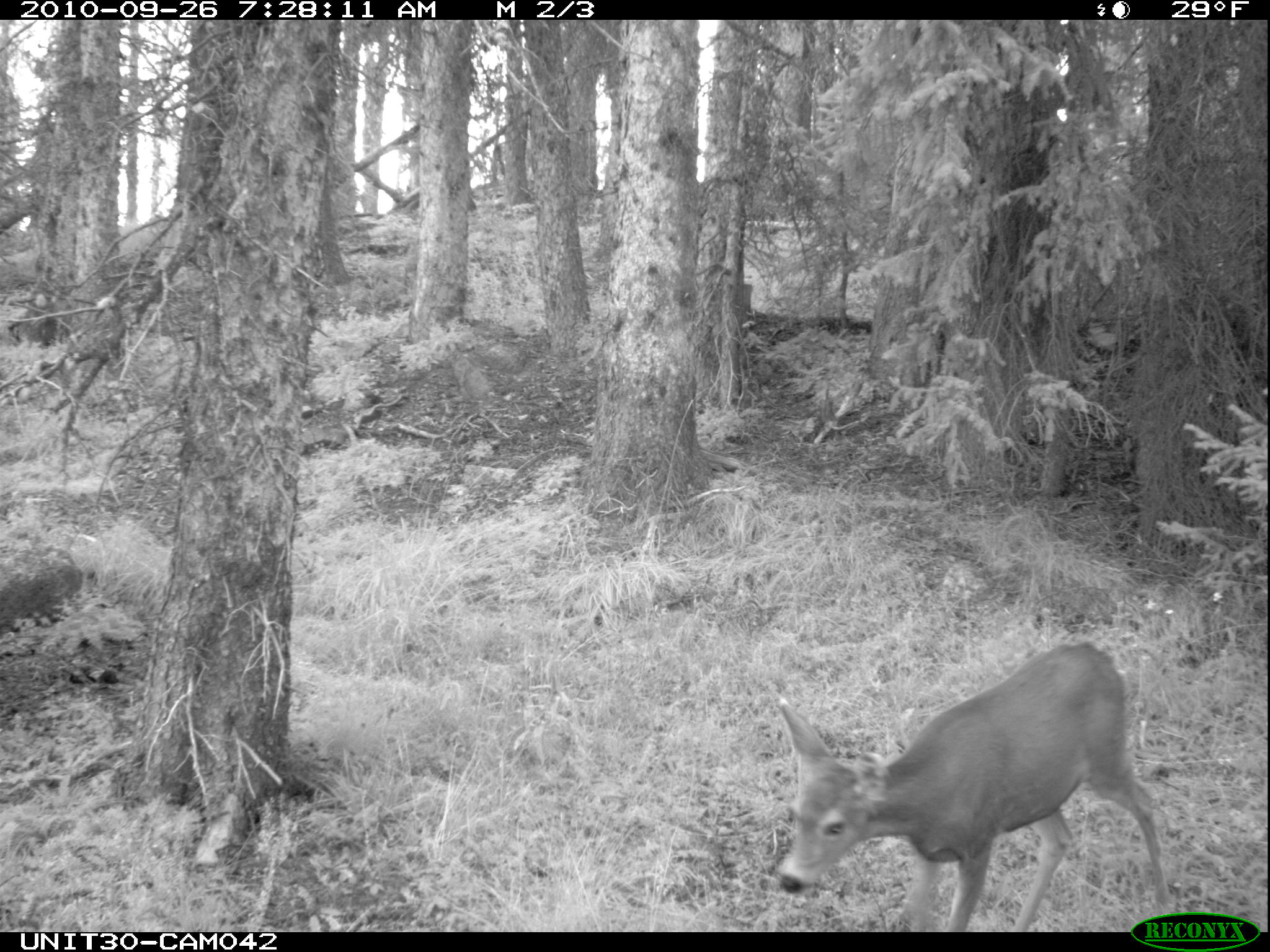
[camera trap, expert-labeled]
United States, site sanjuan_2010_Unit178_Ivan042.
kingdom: Animalia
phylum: Chordata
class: Mammalia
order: Artiodactyla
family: Cervidae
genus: Odocoileus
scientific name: Odocoileus hemionus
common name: mule deer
Odocoileus hemionus (mule deer).